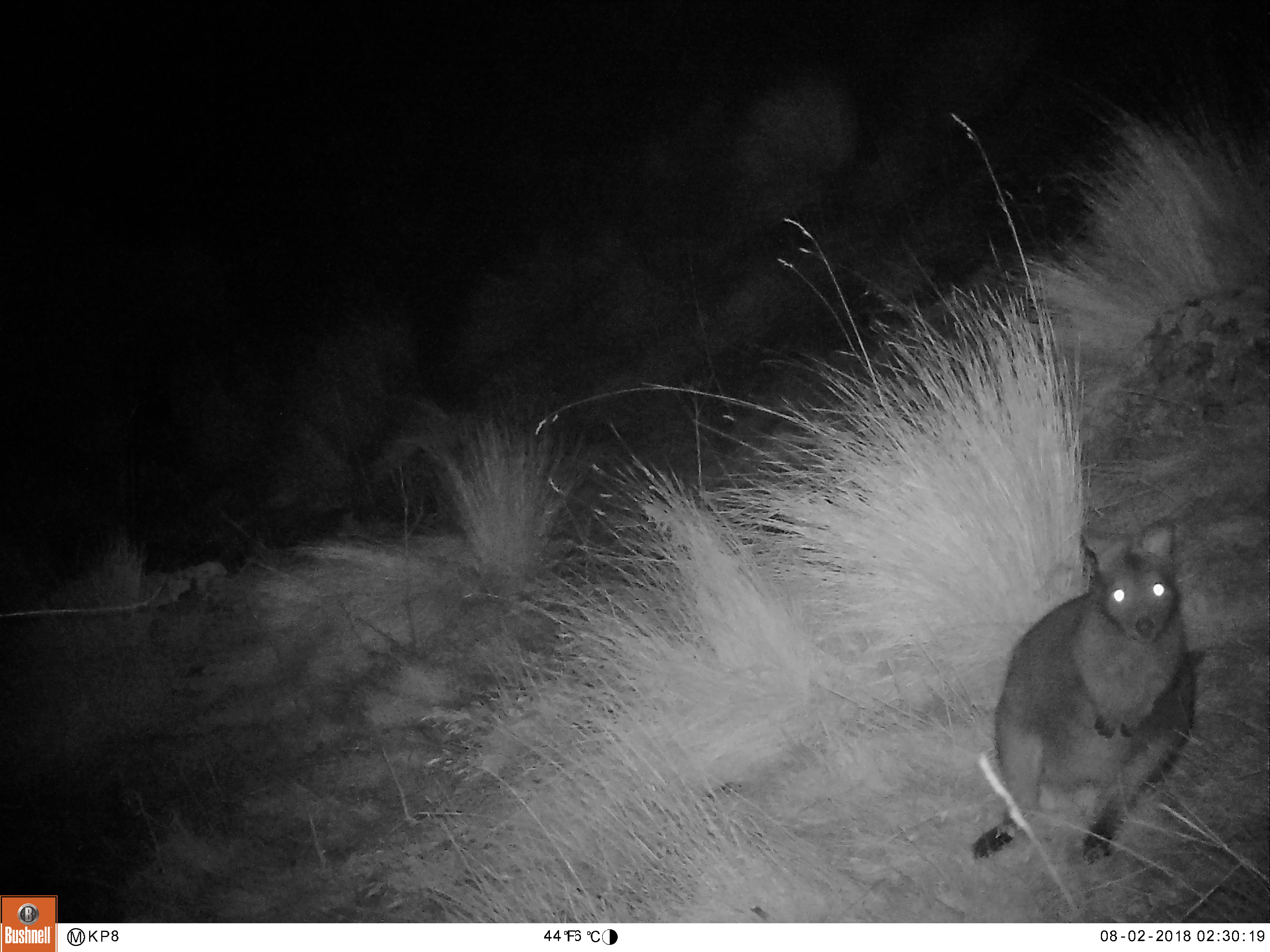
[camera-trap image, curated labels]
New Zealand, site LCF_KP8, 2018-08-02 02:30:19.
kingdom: Animalia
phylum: Chordata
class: Mammalia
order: Diprotodontia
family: Macropodidae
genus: Notamacropus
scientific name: Notamacropus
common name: wallaby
Wallaby (Notamacropus).